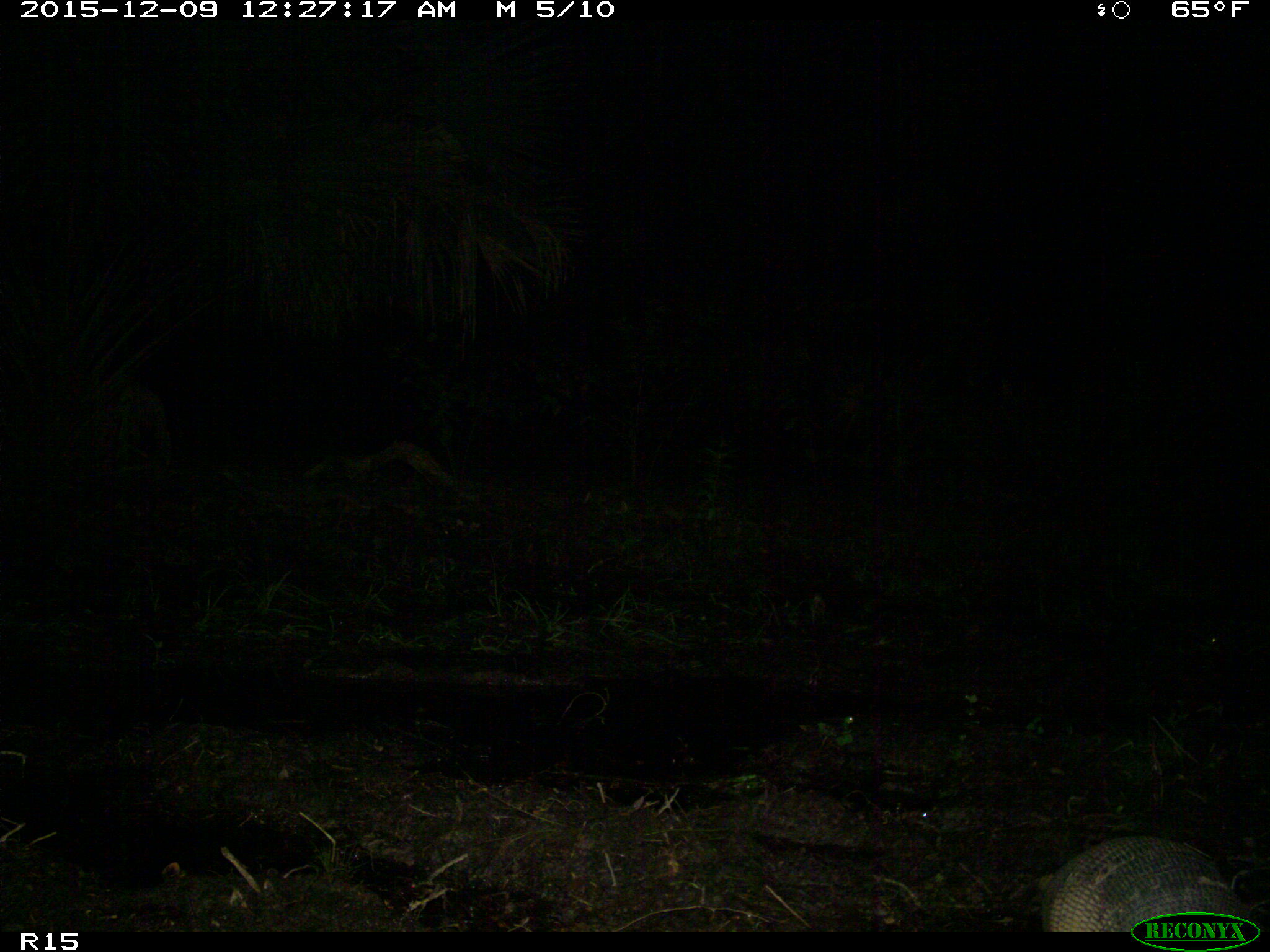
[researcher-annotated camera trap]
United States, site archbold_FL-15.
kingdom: Animalia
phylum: Chordata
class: Mammalia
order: Cingulata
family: Dasypodidae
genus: Dasypus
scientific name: Dasypus novemcinctus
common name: nine-banded armadillo